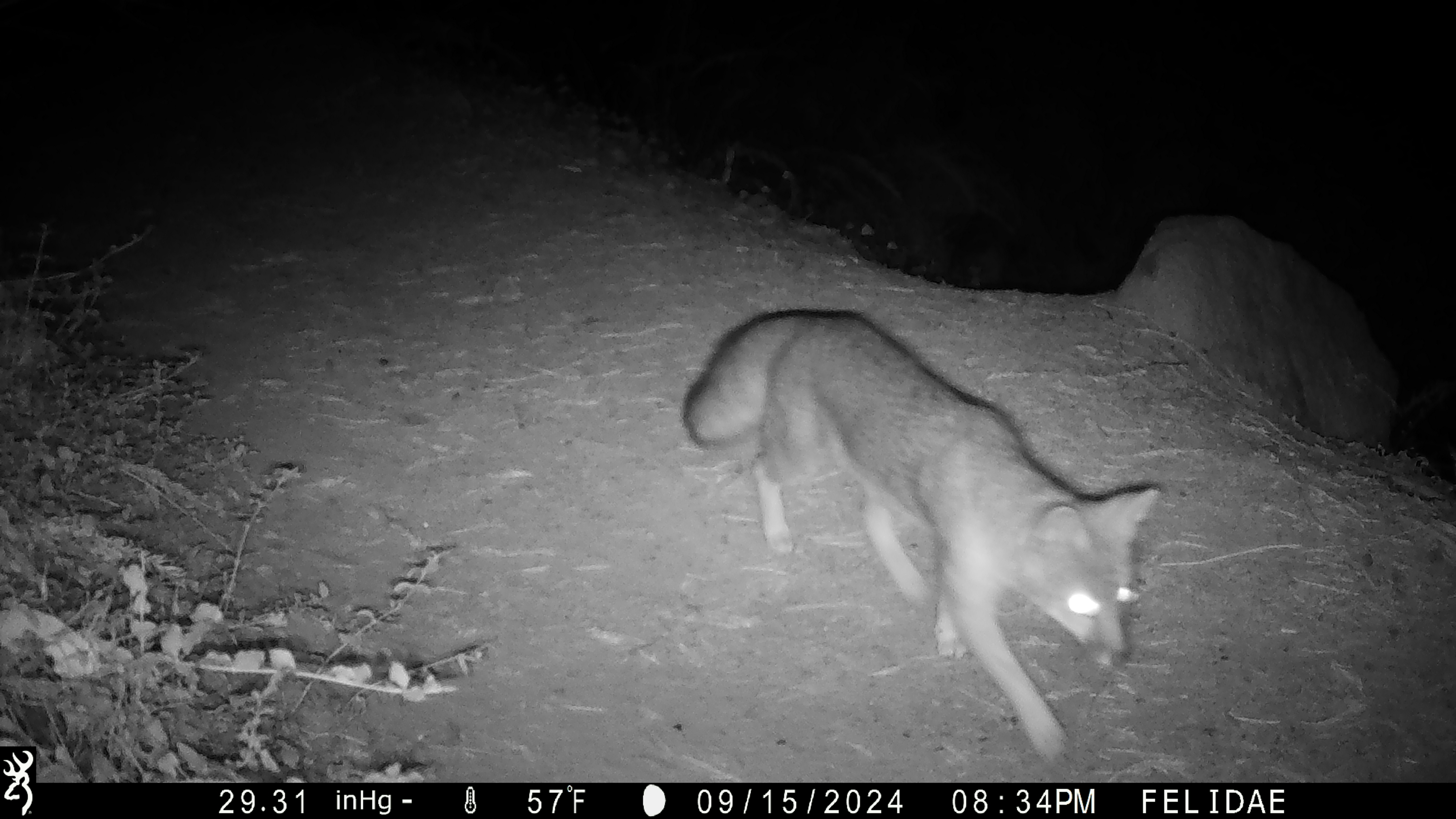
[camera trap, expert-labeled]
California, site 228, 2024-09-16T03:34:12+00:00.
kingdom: Animalia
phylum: Chordata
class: Mammalia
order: Carnivora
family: Canidae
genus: Urocyon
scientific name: Urocyon cinereoargenteus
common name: gray fox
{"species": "gray fox (Urocyon cinereoargenteus)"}